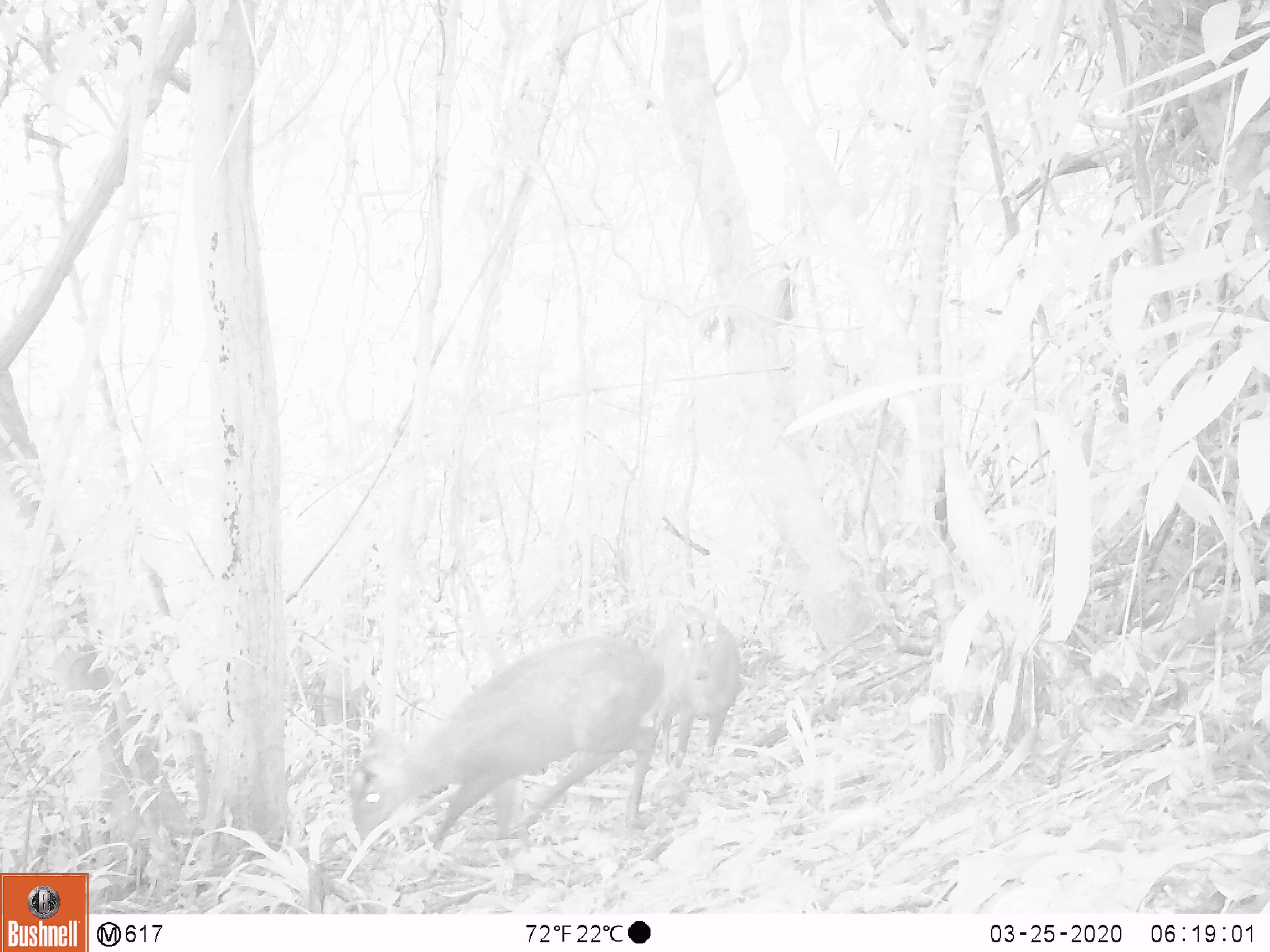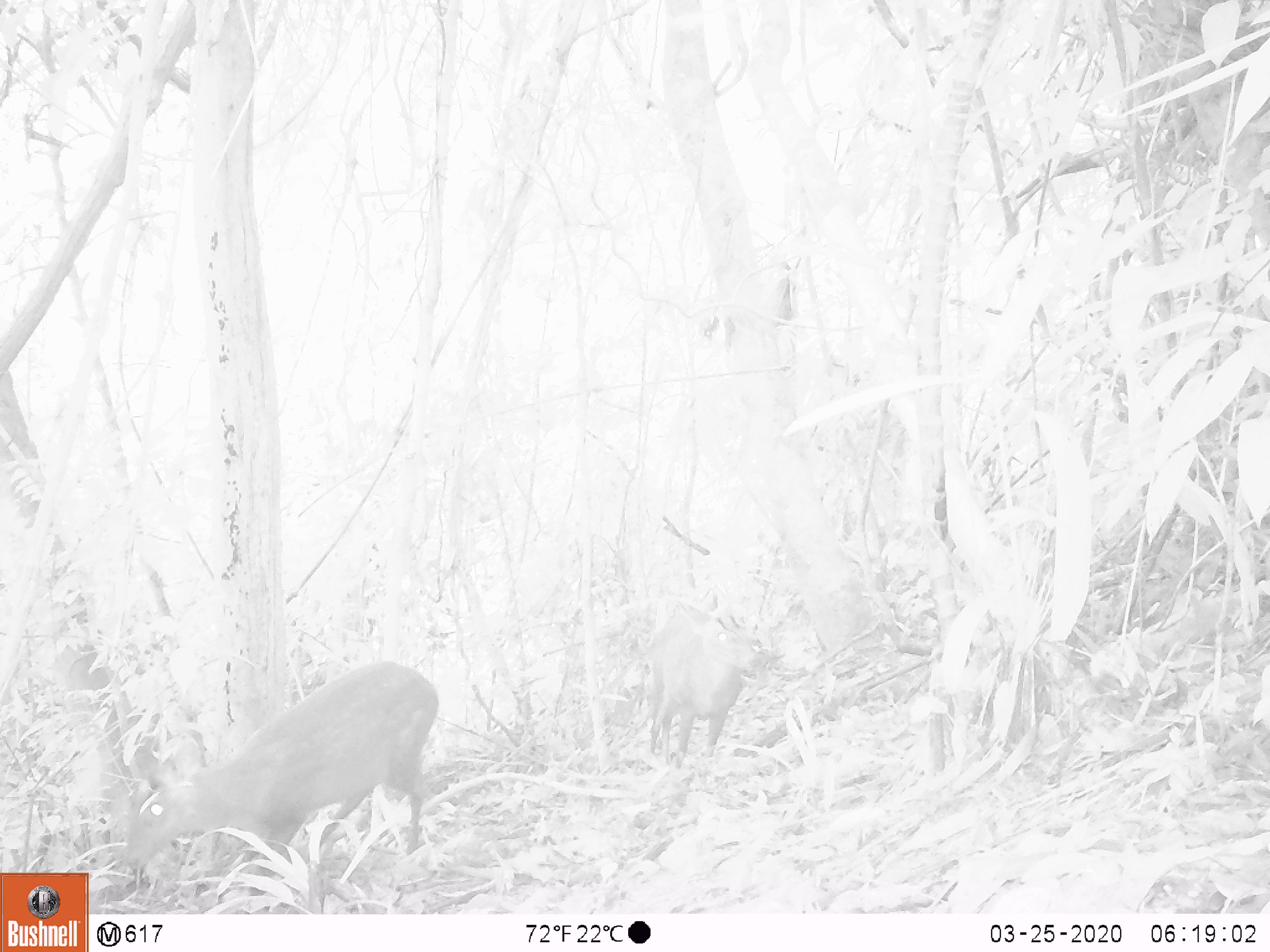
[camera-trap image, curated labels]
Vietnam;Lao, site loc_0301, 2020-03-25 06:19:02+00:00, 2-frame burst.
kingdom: Animalia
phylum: Chordata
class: Mammalia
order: Artiodactyla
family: Cervidae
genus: Muntiacus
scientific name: Muntiacus rooseveltorum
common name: roosevelt's muntjac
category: roosevelts muntjac group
Roosevelts muntjac group (roosevelt's muntjac) (Muntiacus rooseveltorum). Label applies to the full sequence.